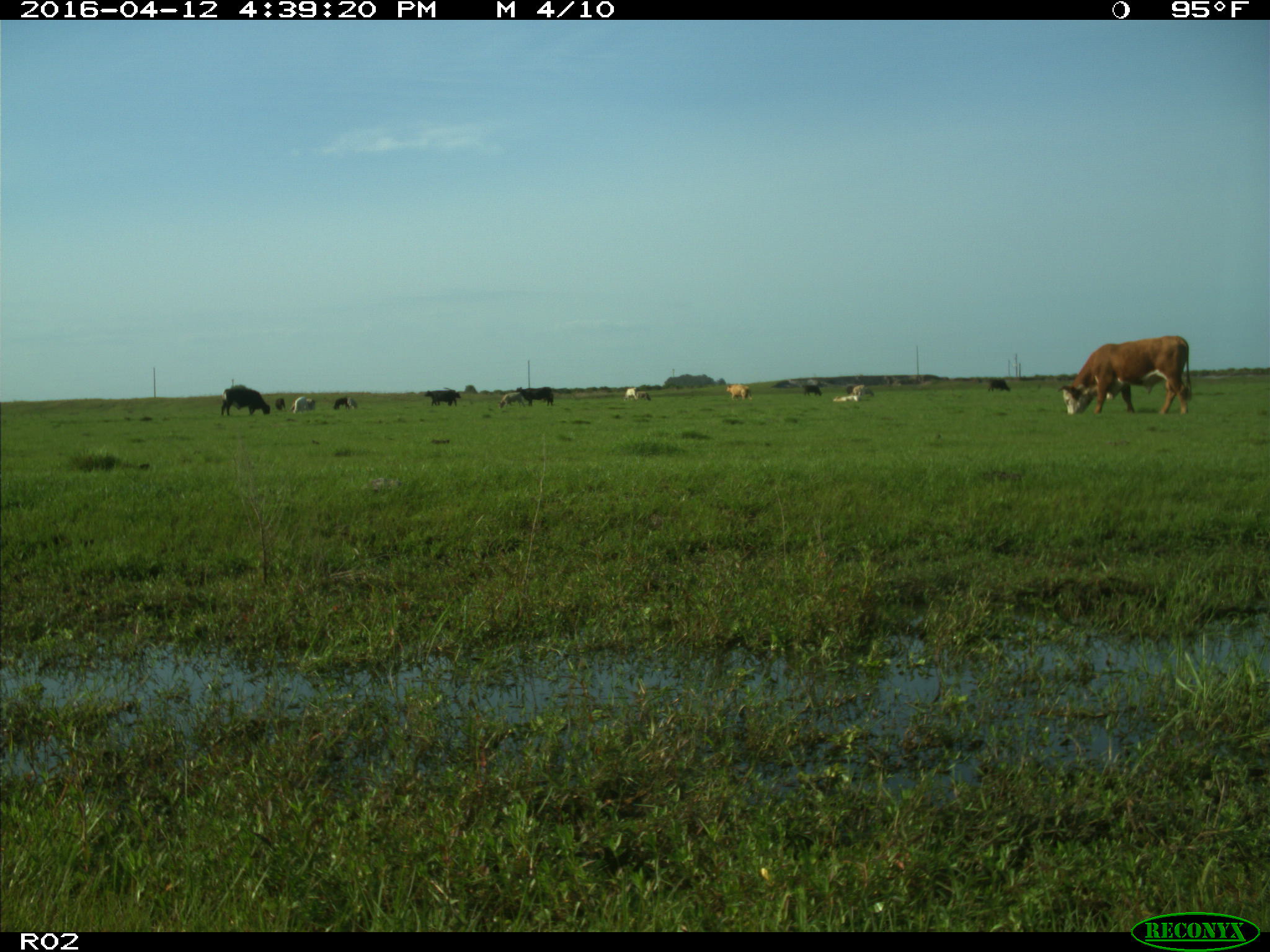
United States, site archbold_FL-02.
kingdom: Animalia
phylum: Chordata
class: Mammalia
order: Artiodactyla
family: Bovidae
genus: Bos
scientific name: Bos taurus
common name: domestic cow